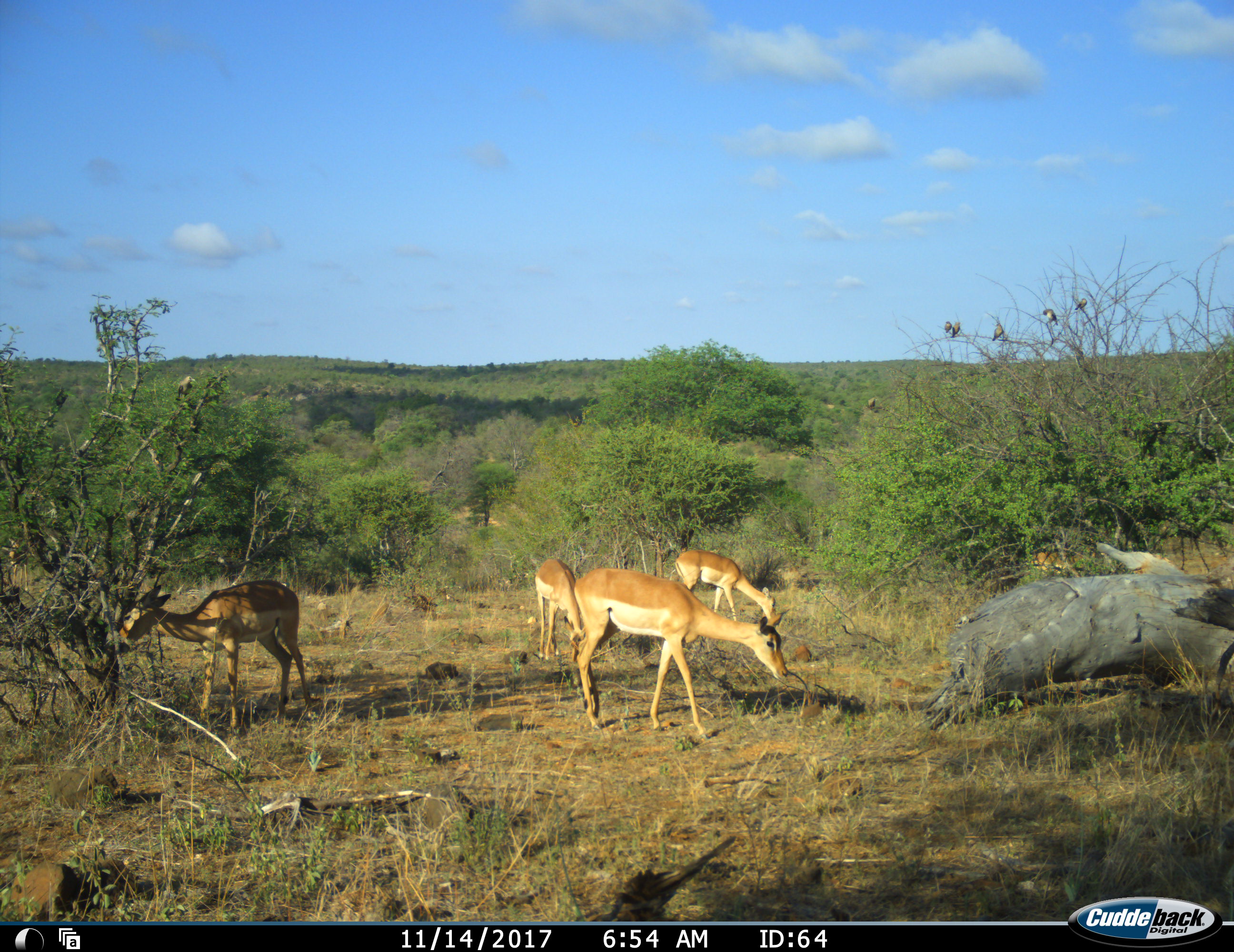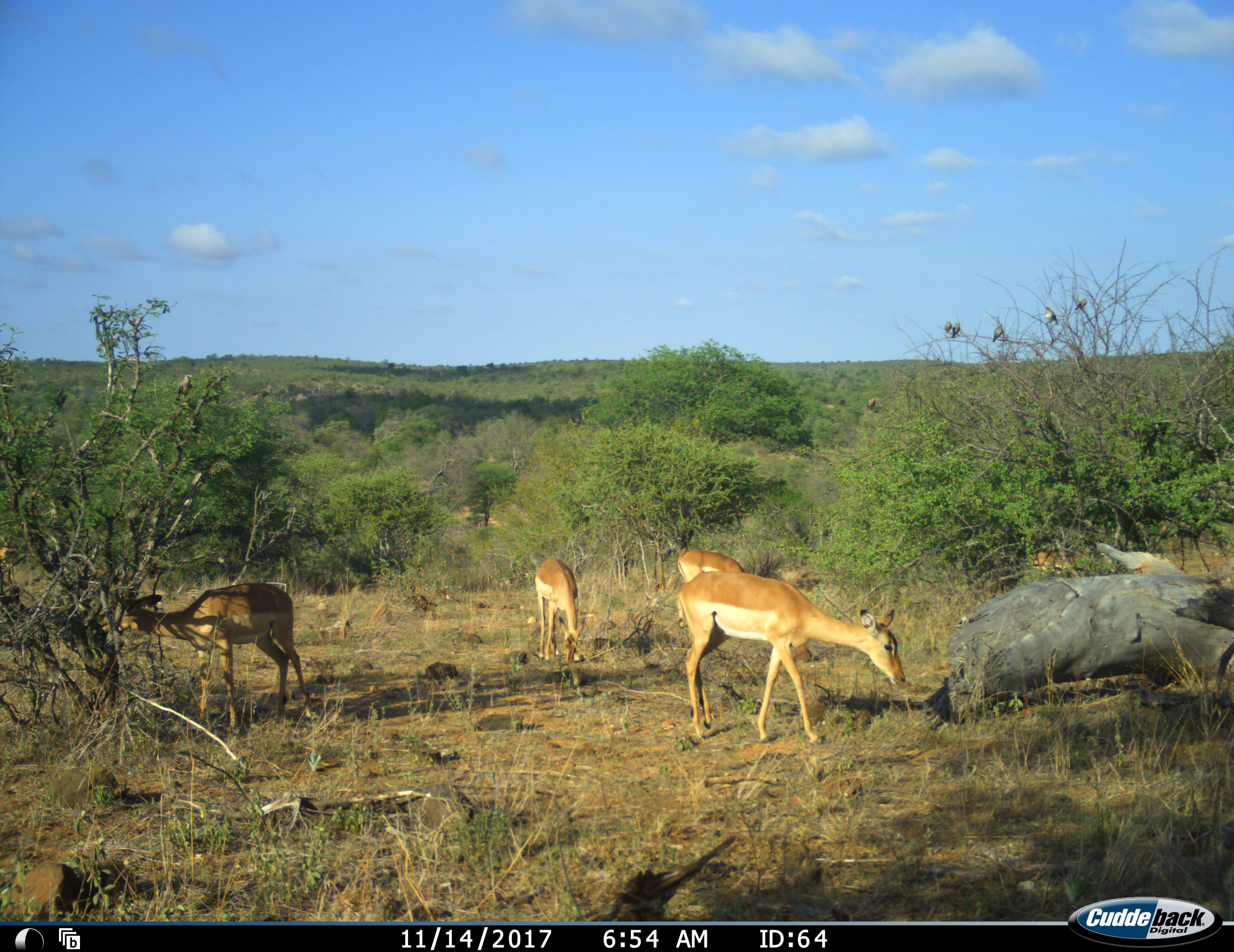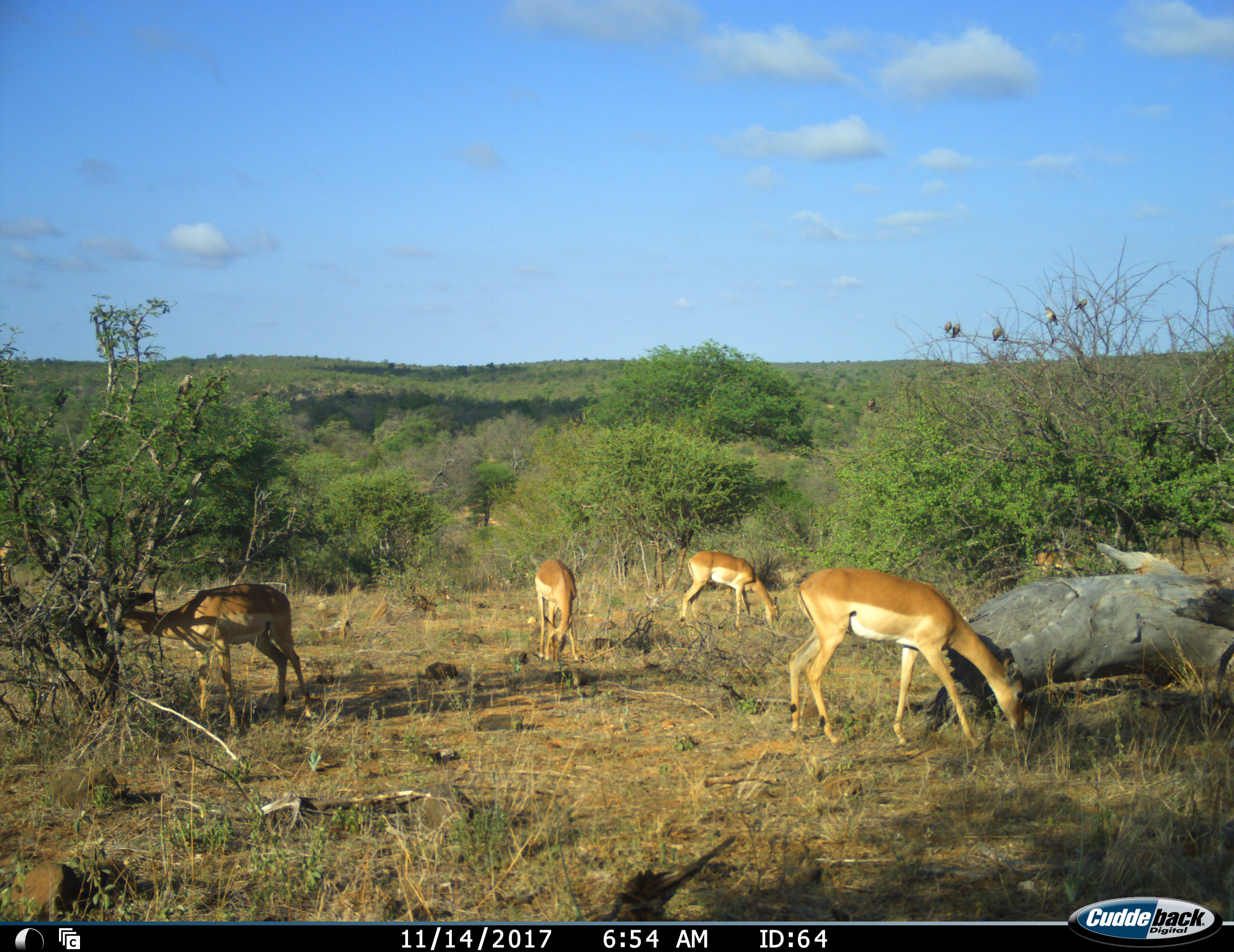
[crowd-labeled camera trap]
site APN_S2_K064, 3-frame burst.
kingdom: Animalia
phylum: Chordata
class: Mammalia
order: Artiodactyla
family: Bovidae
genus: Aepyceros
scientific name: Aepyceros melampus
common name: impala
Impala (Aepyceros melampus), count 5. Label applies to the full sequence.